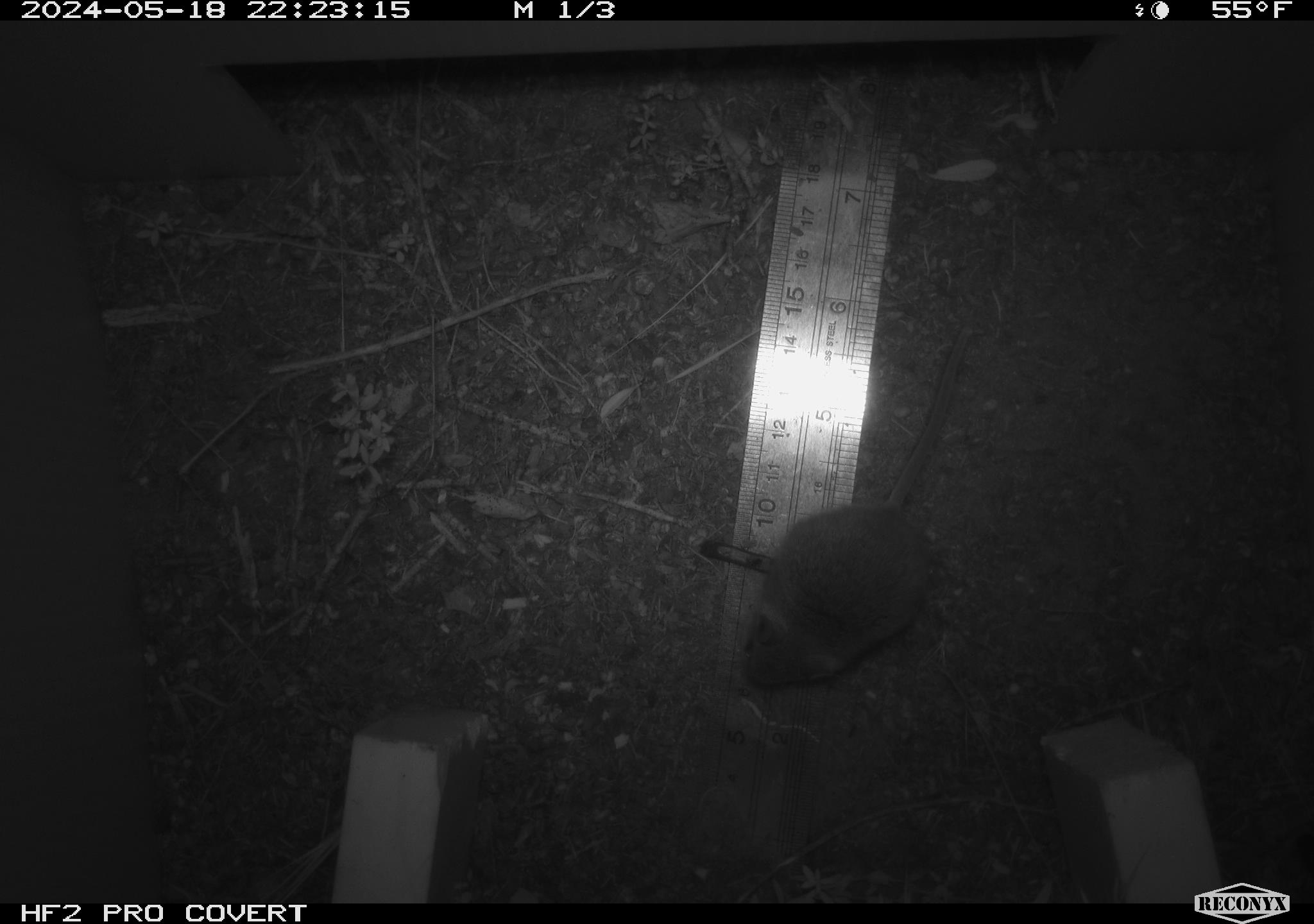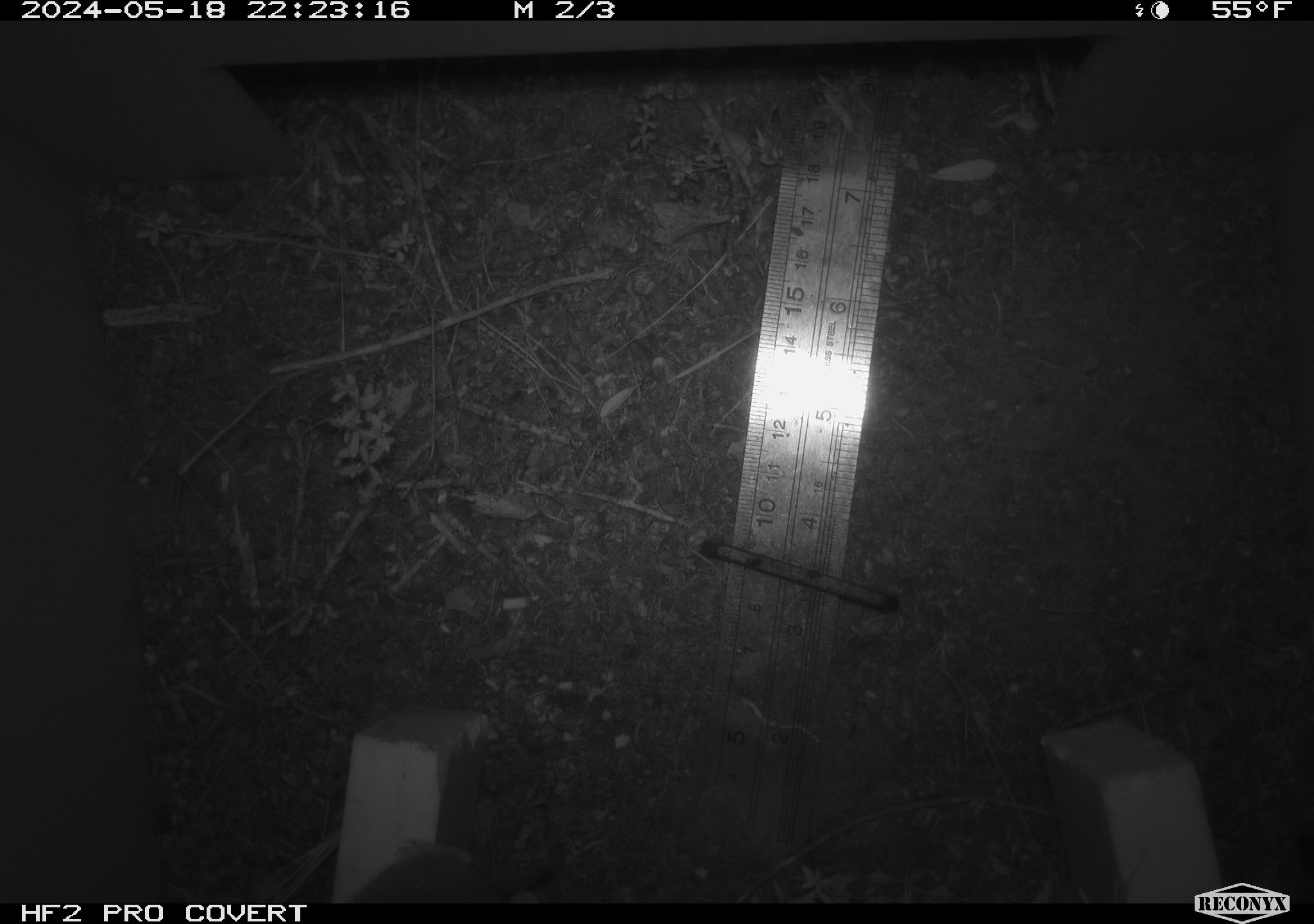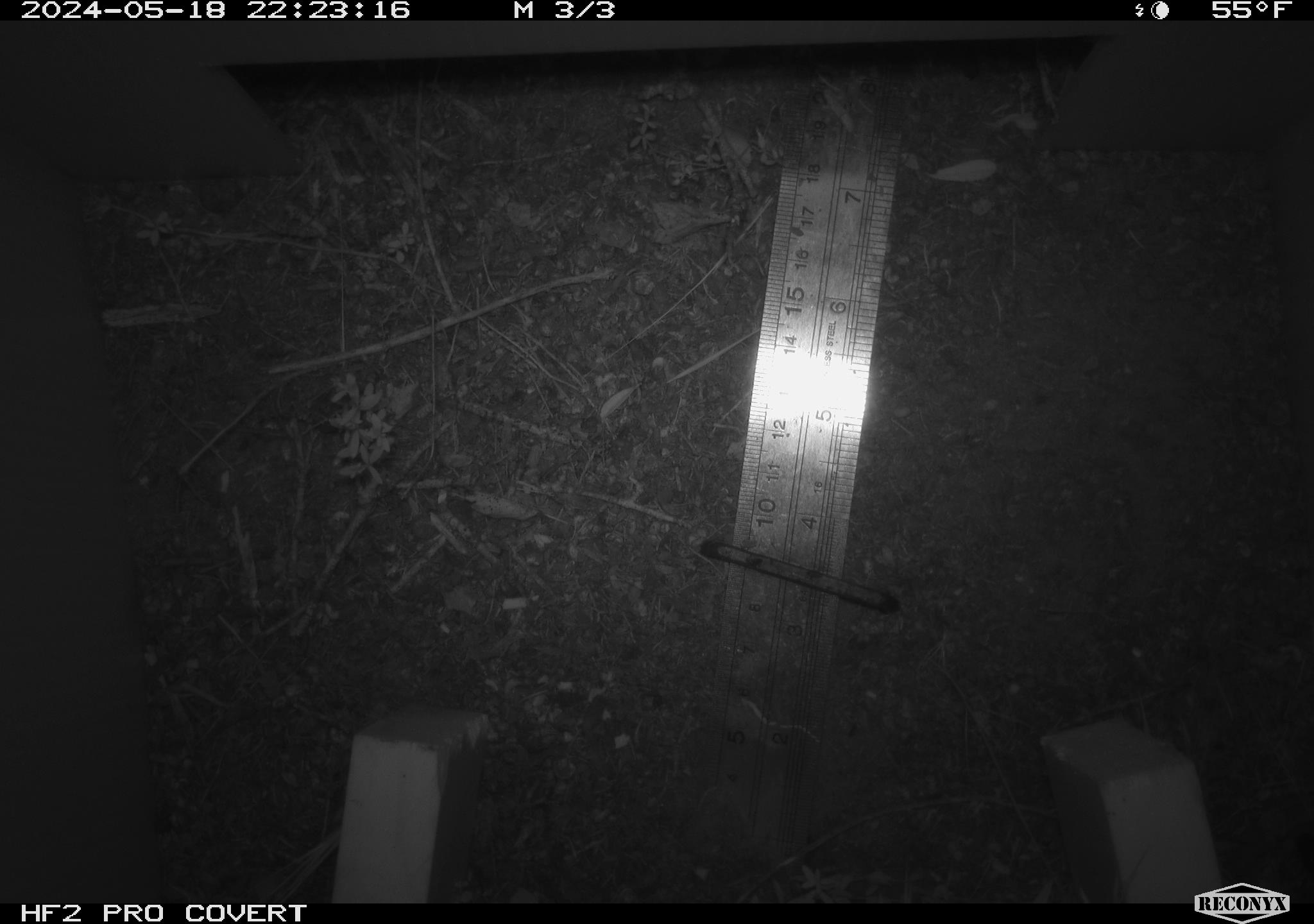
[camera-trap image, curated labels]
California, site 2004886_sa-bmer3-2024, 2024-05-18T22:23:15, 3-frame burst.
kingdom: Animalia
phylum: Chordata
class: Mammalia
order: Rodentia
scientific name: Rodentia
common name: mouse species